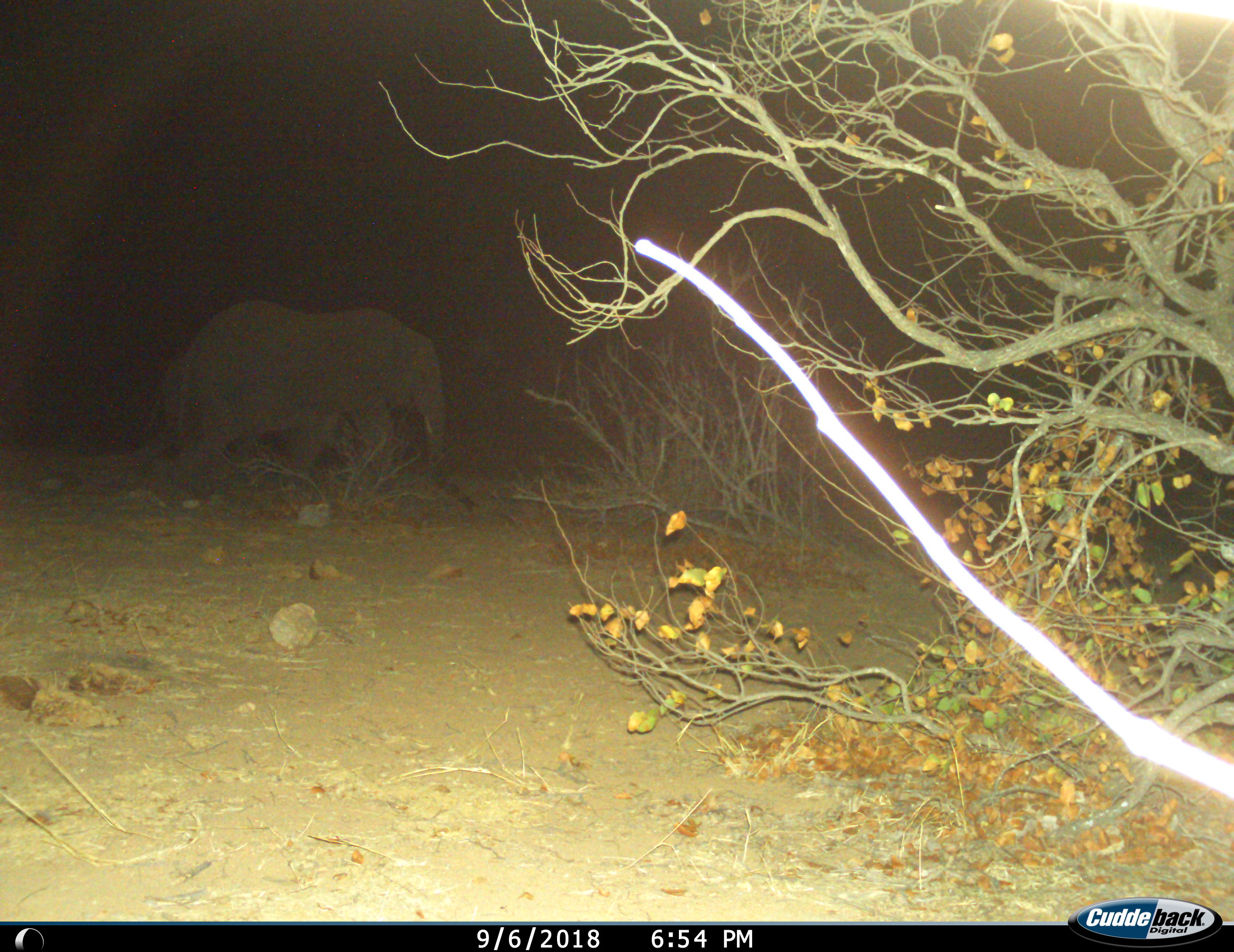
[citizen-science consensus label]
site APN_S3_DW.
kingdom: Animalia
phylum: Chordata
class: Mammalia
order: Proboscidea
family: Elephantidae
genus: Loxodonta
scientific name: Loxodonta africana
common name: african bush elephant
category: elephant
Elephant (african bush elephant) (Loxodonta africana), count 1. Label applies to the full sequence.